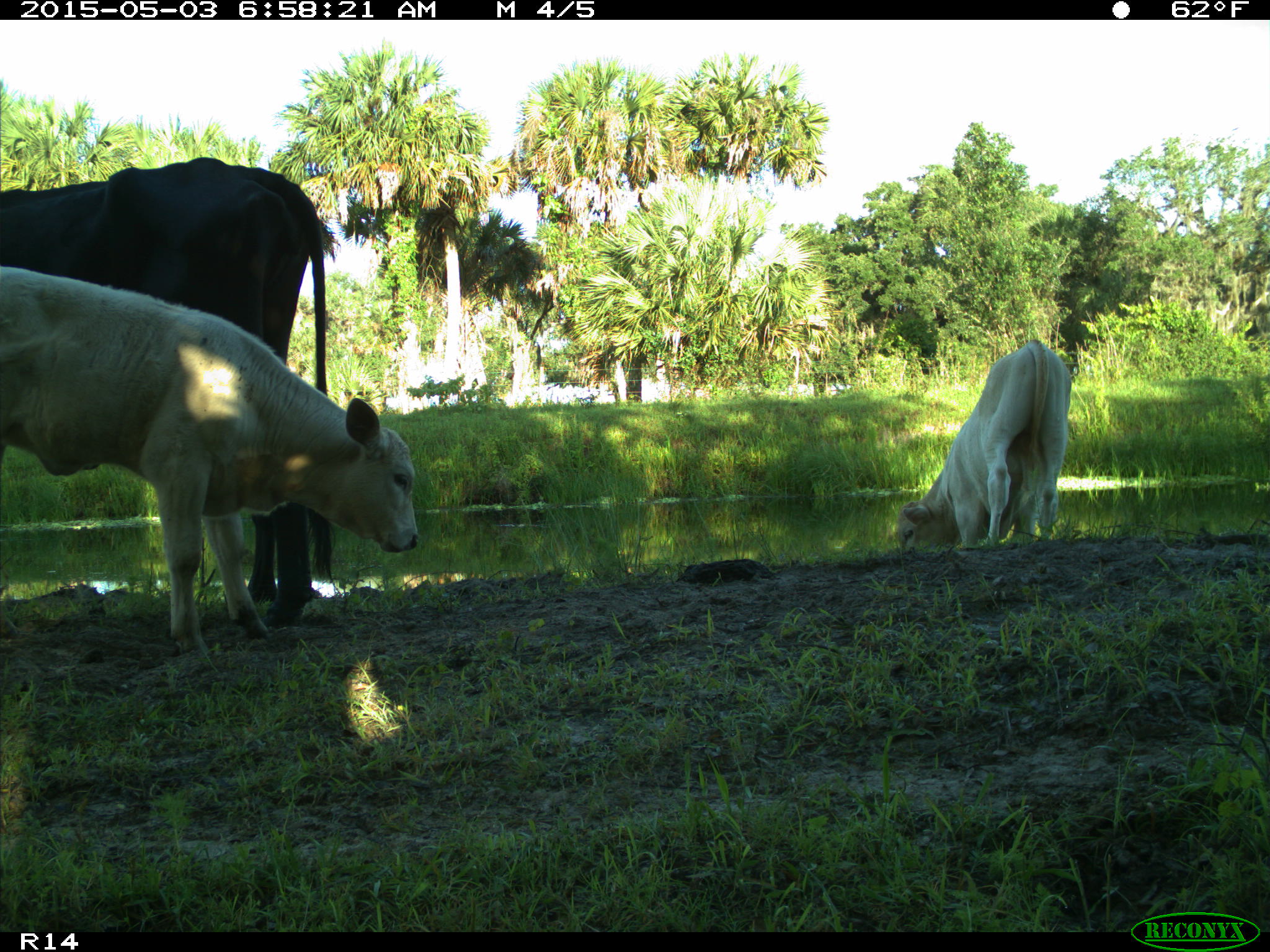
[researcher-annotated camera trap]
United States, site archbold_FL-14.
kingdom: Animalia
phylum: Chordata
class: Mammalia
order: Artiodactyla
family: Bovidae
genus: Bos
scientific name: Bos taurus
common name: domestic cow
Bos taurus (domestic cow).